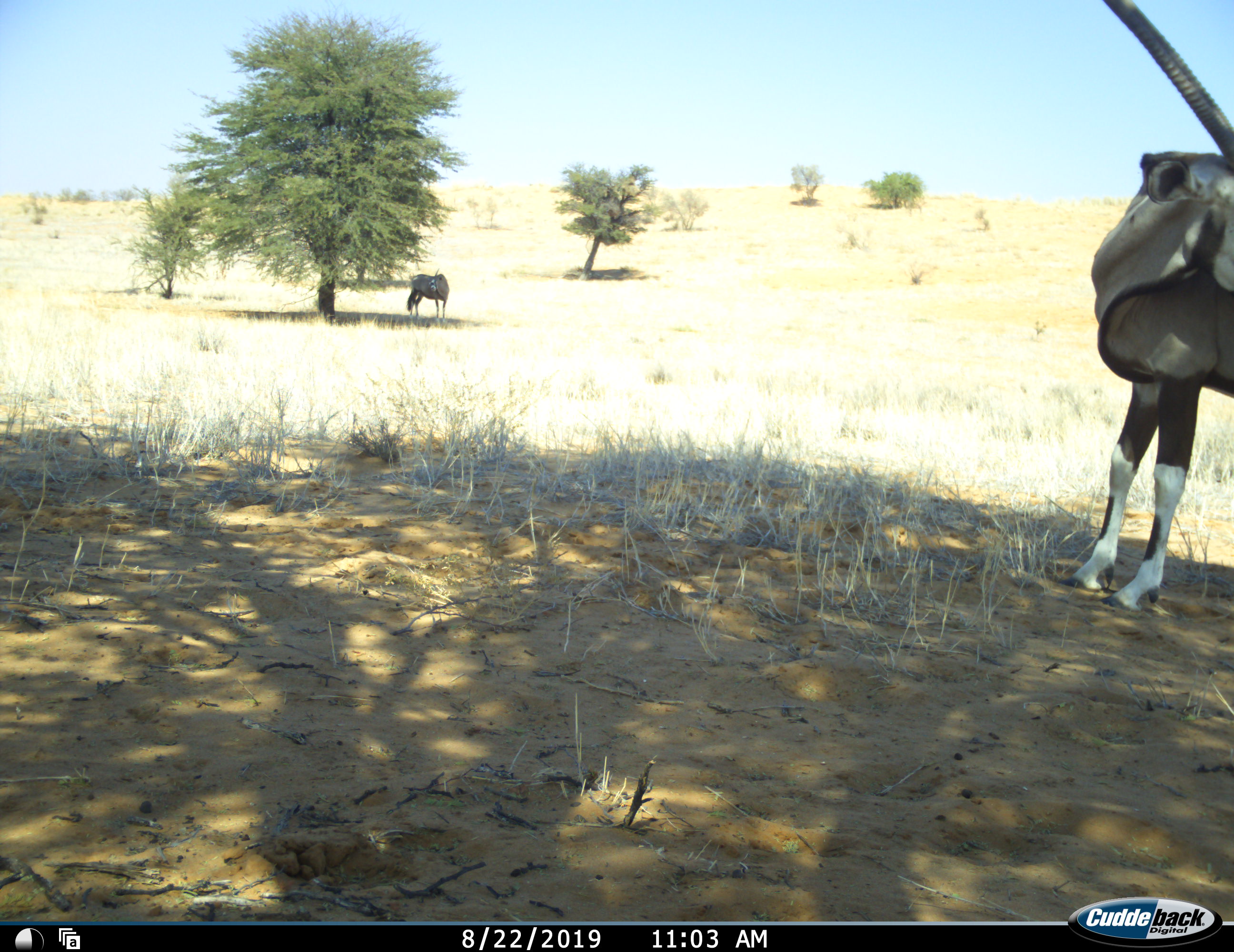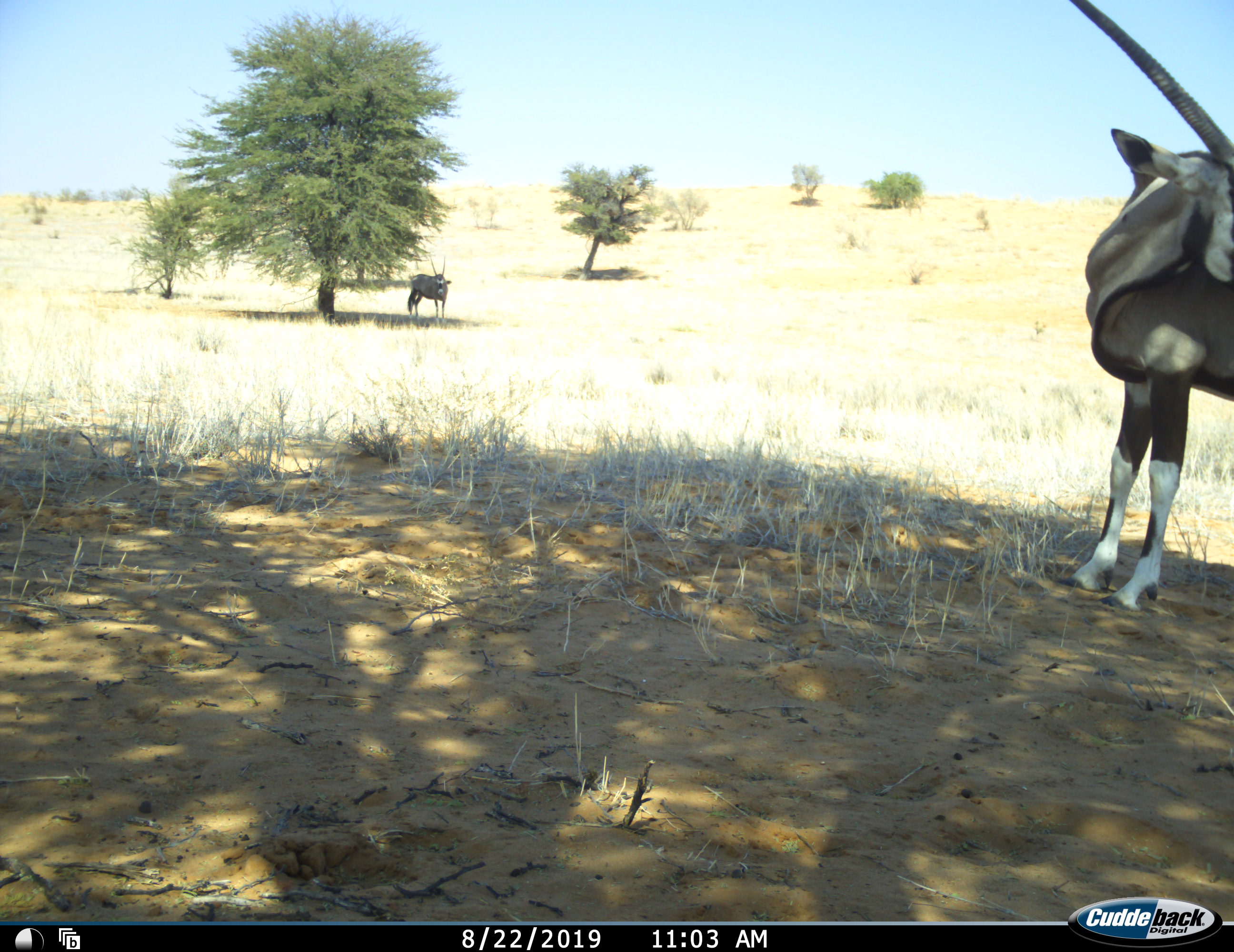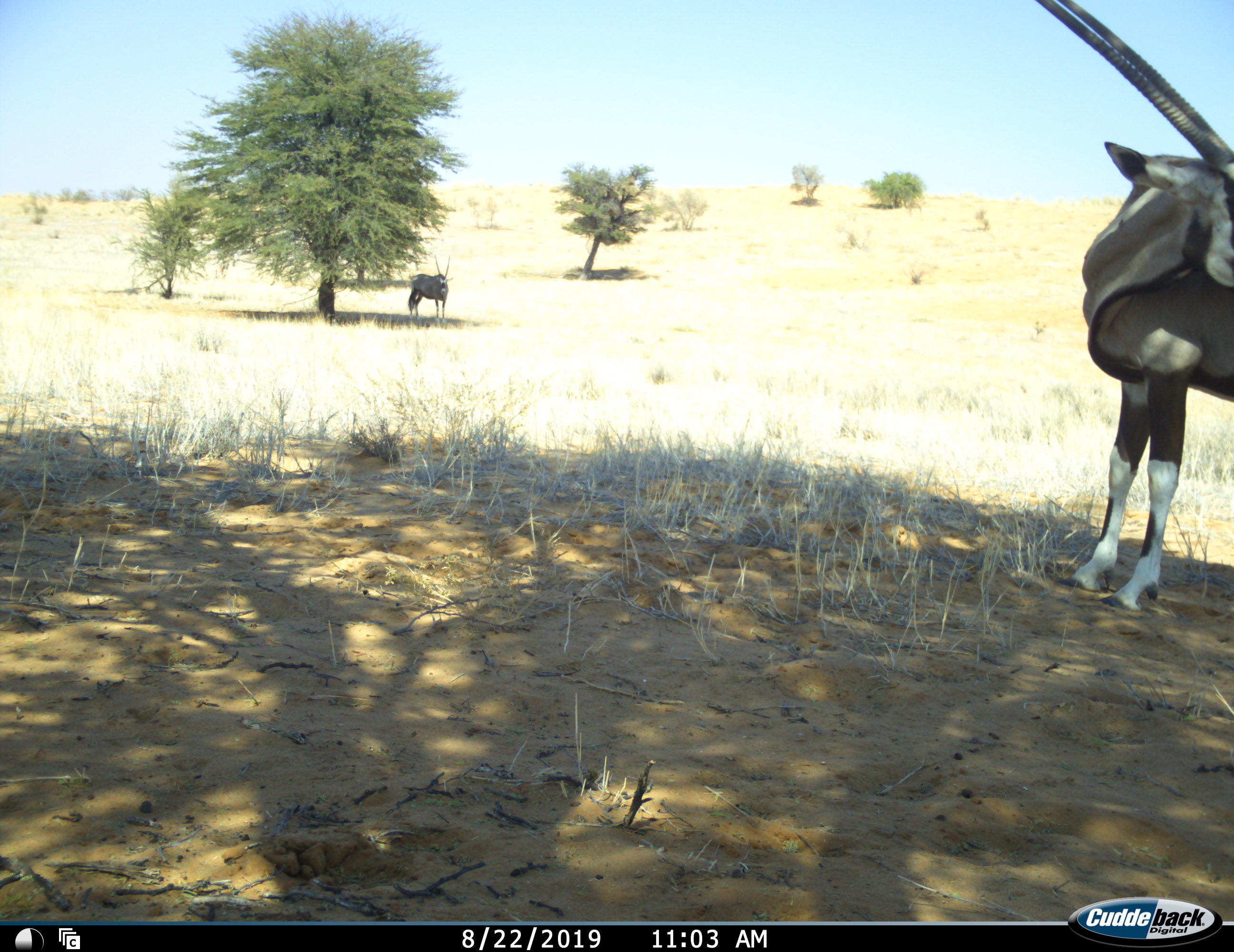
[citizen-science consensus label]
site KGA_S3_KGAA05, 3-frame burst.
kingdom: Animalia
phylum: Chordata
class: Mammalia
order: Artiodactyla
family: Bovidae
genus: Oryx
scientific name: Oryx gazella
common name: gemsbok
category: oryx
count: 2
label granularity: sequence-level